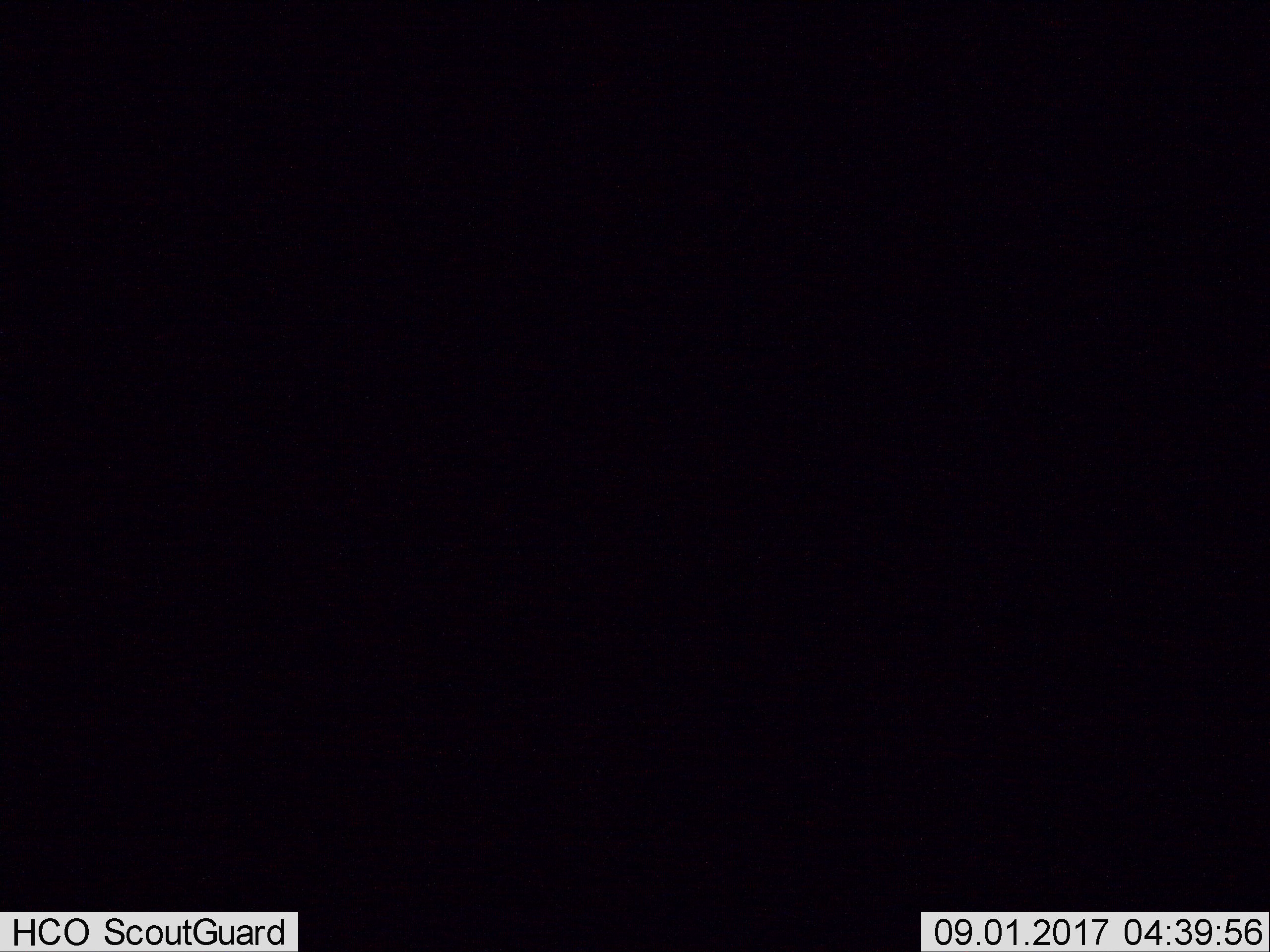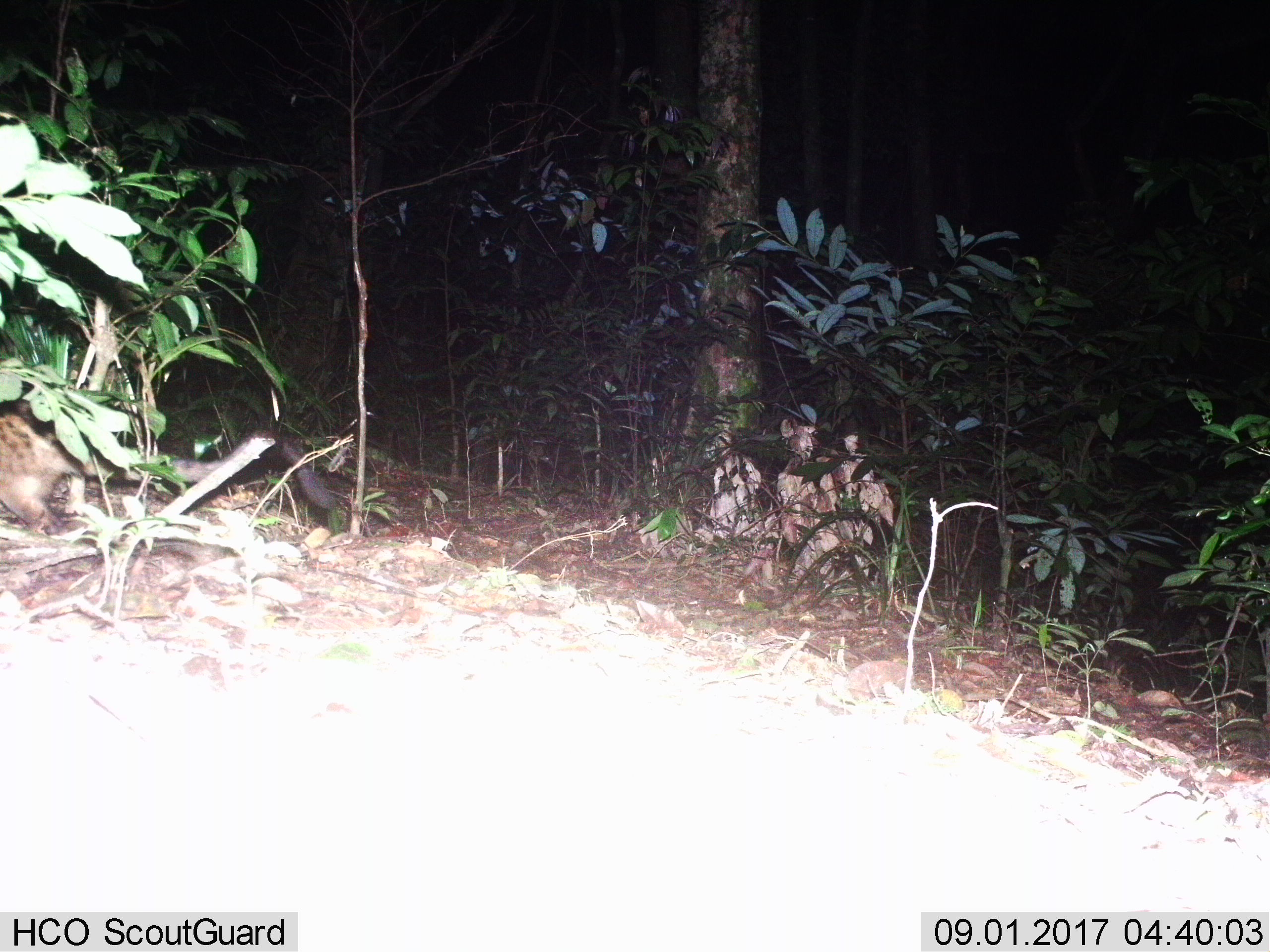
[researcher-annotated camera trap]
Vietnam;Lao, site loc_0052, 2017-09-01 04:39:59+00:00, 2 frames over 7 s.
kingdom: Animalia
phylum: Chordata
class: Mammalia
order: Carnivora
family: Viverridae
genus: Paradoxurus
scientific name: Paradoxurus hermaphroditus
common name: common palm civet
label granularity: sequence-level